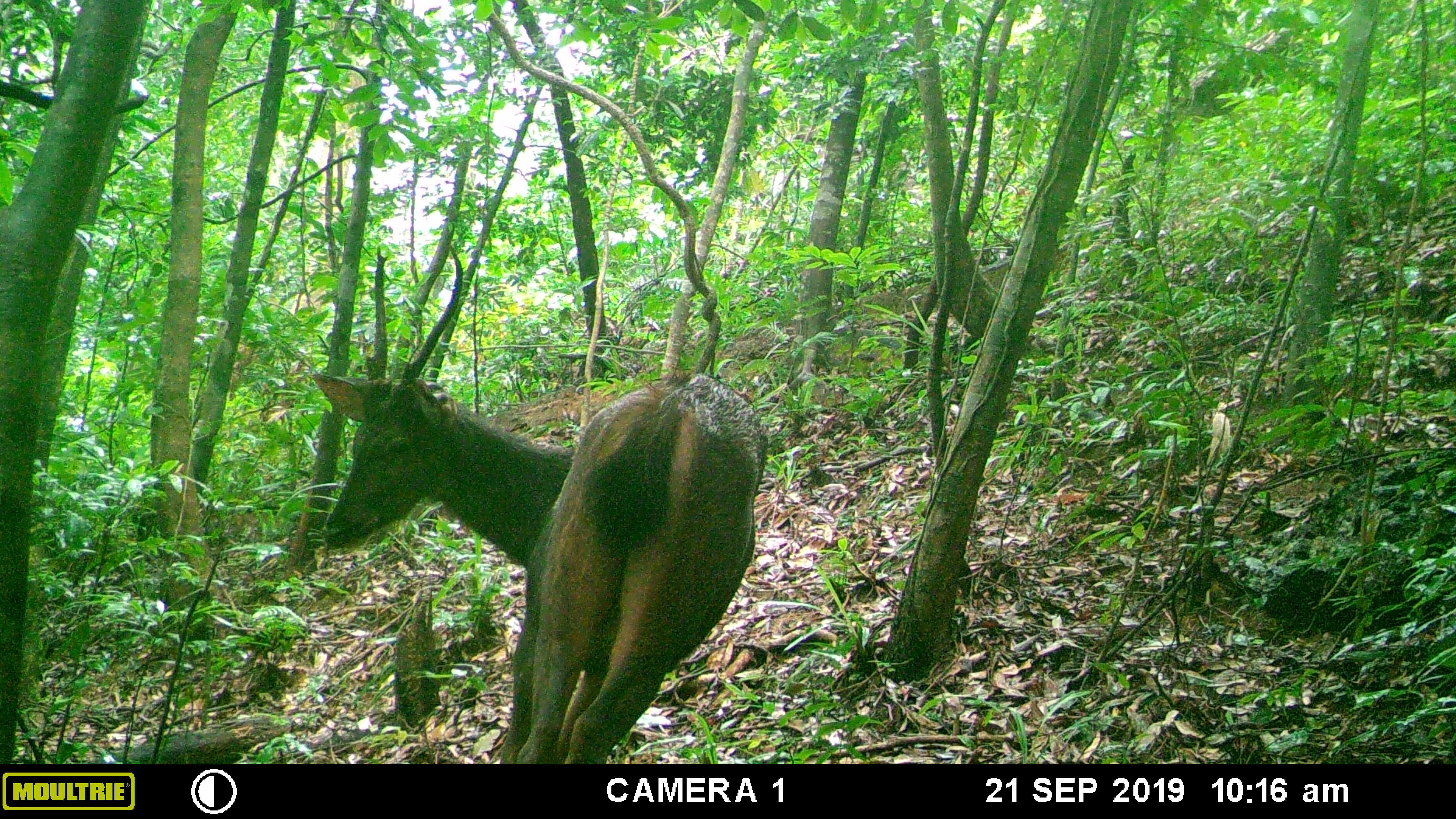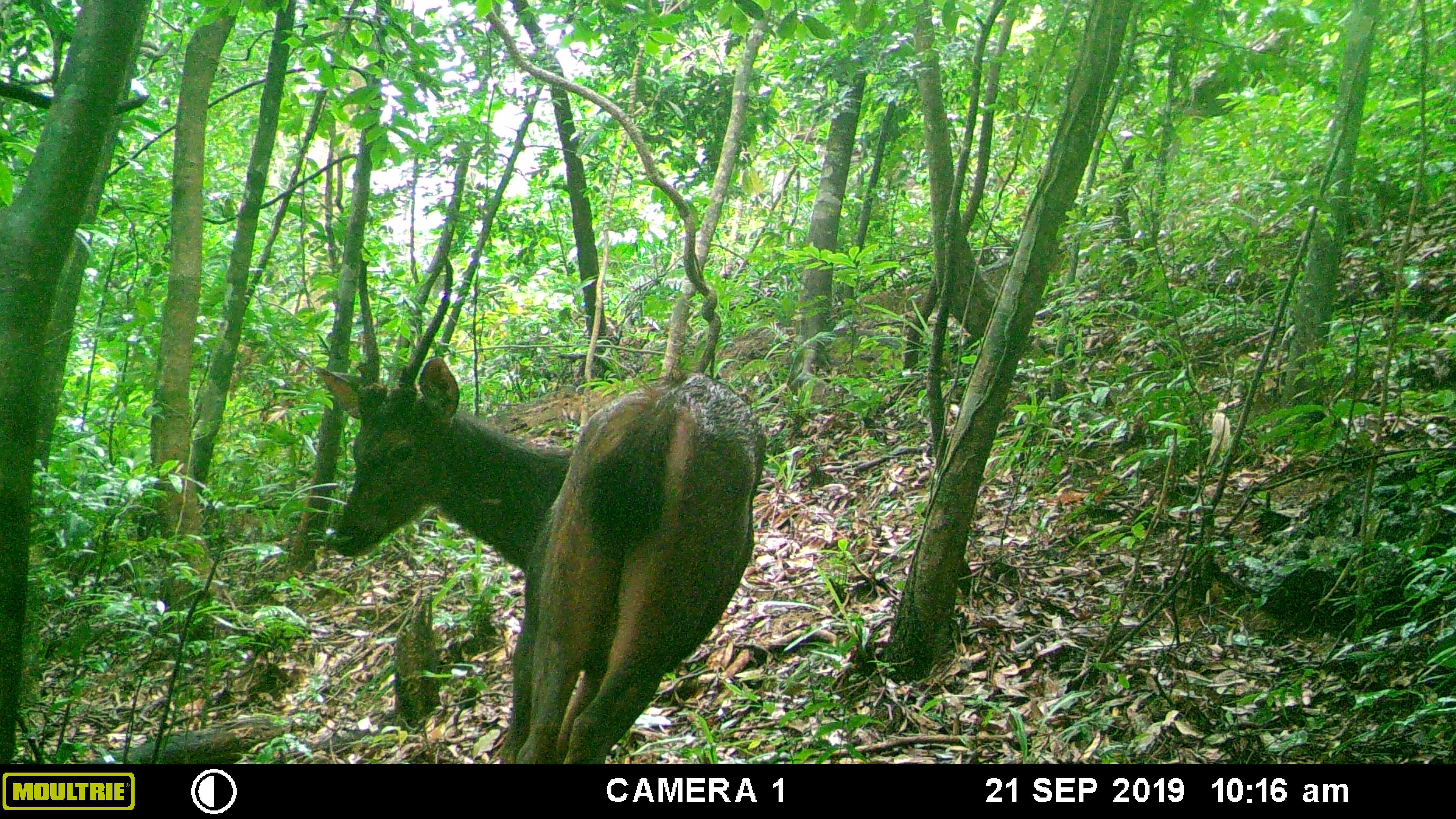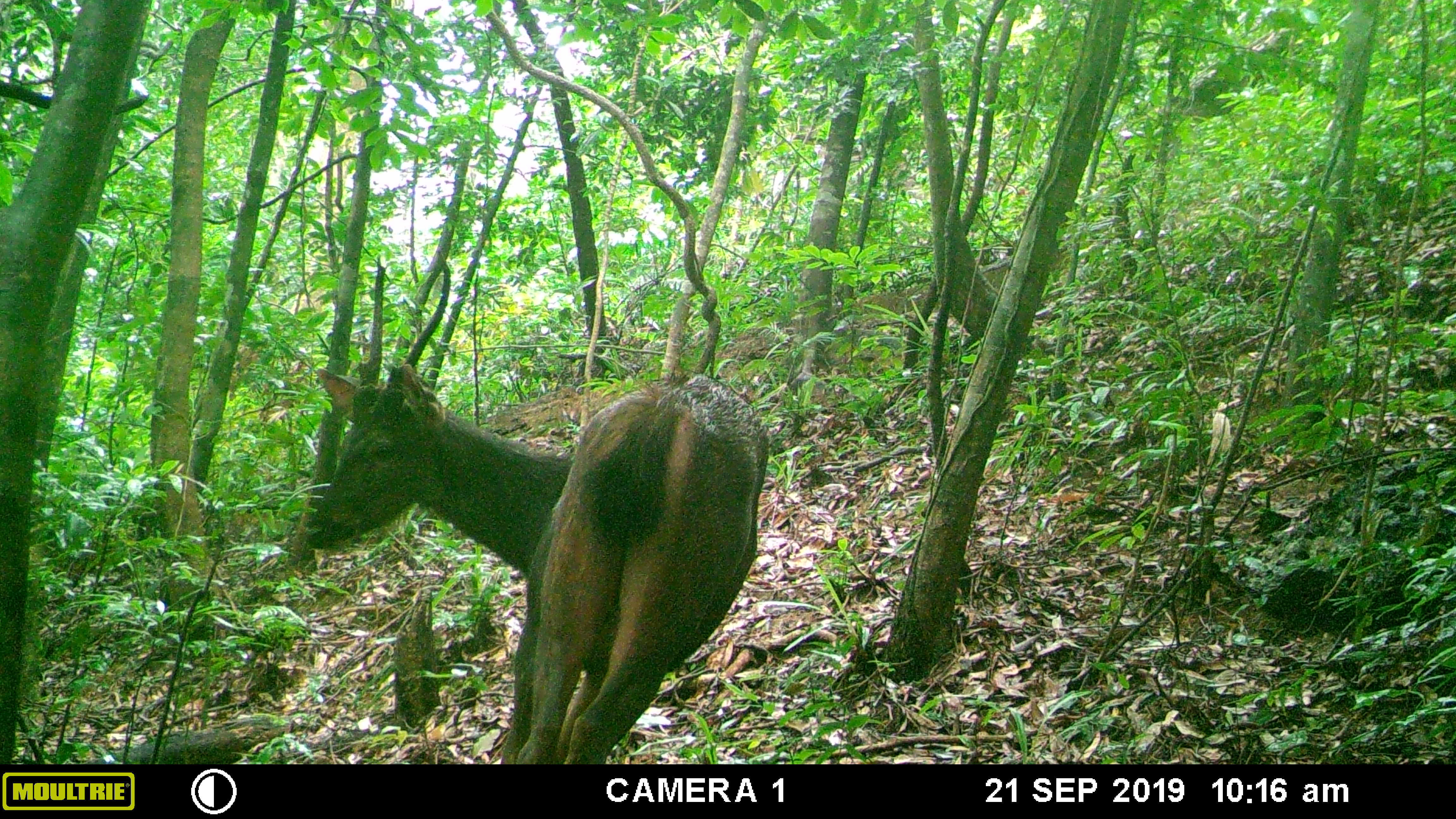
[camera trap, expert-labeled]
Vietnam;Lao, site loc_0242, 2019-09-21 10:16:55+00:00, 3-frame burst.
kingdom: Animalia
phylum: Chordata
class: Mammalia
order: Artiodactyla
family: Cervidae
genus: Rusa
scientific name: Rusa unicolor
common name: sambar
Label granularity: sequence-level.